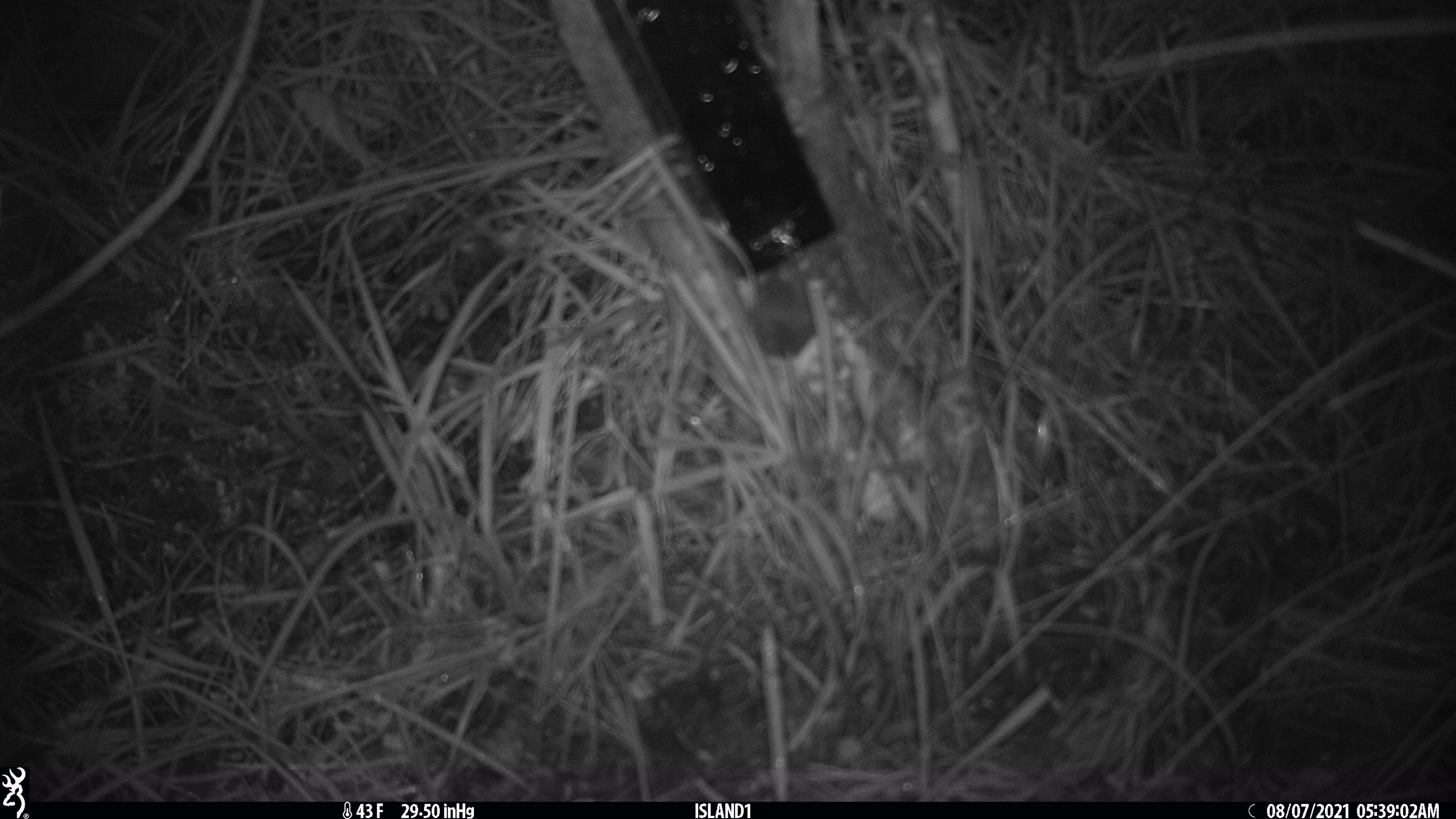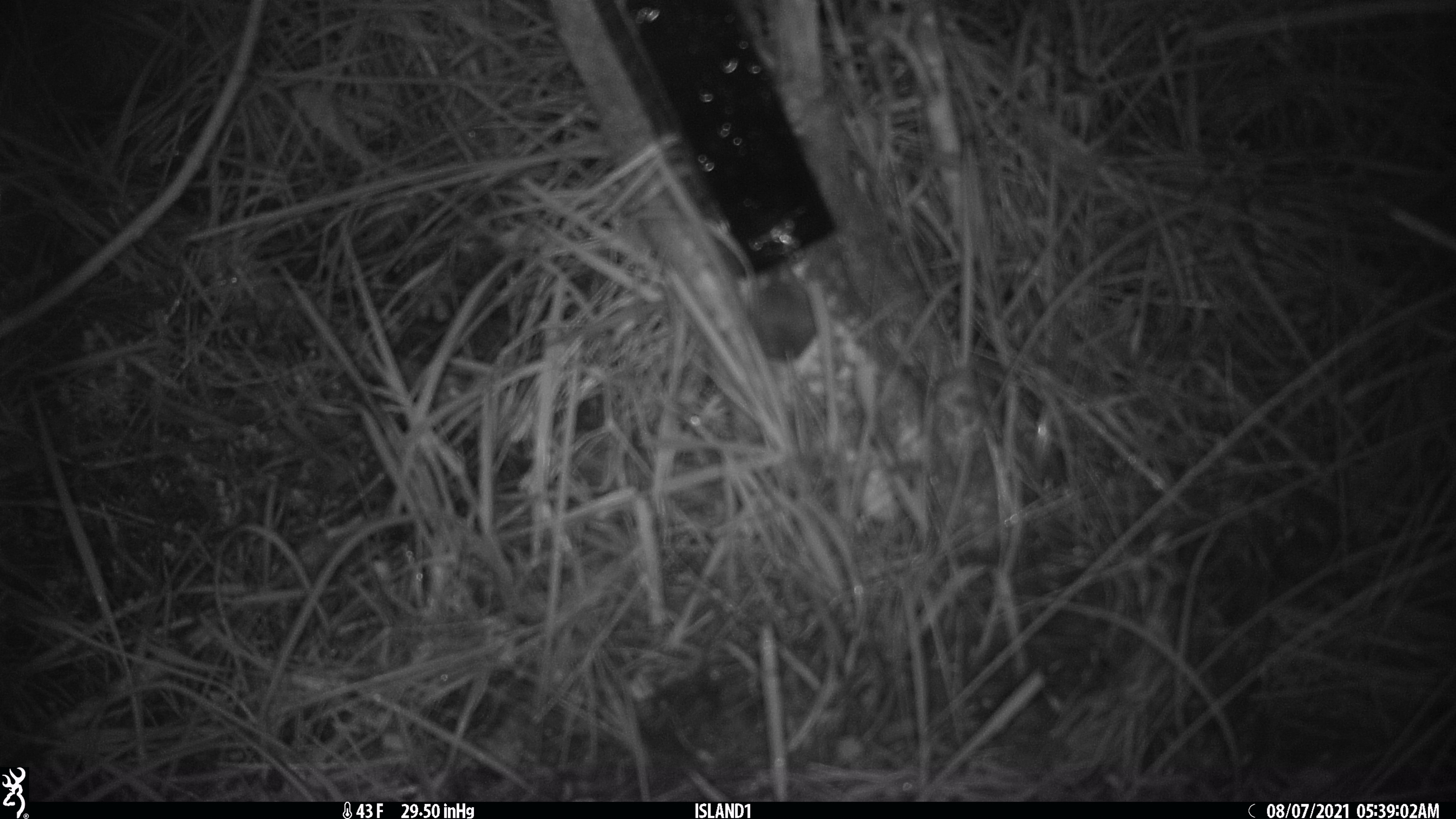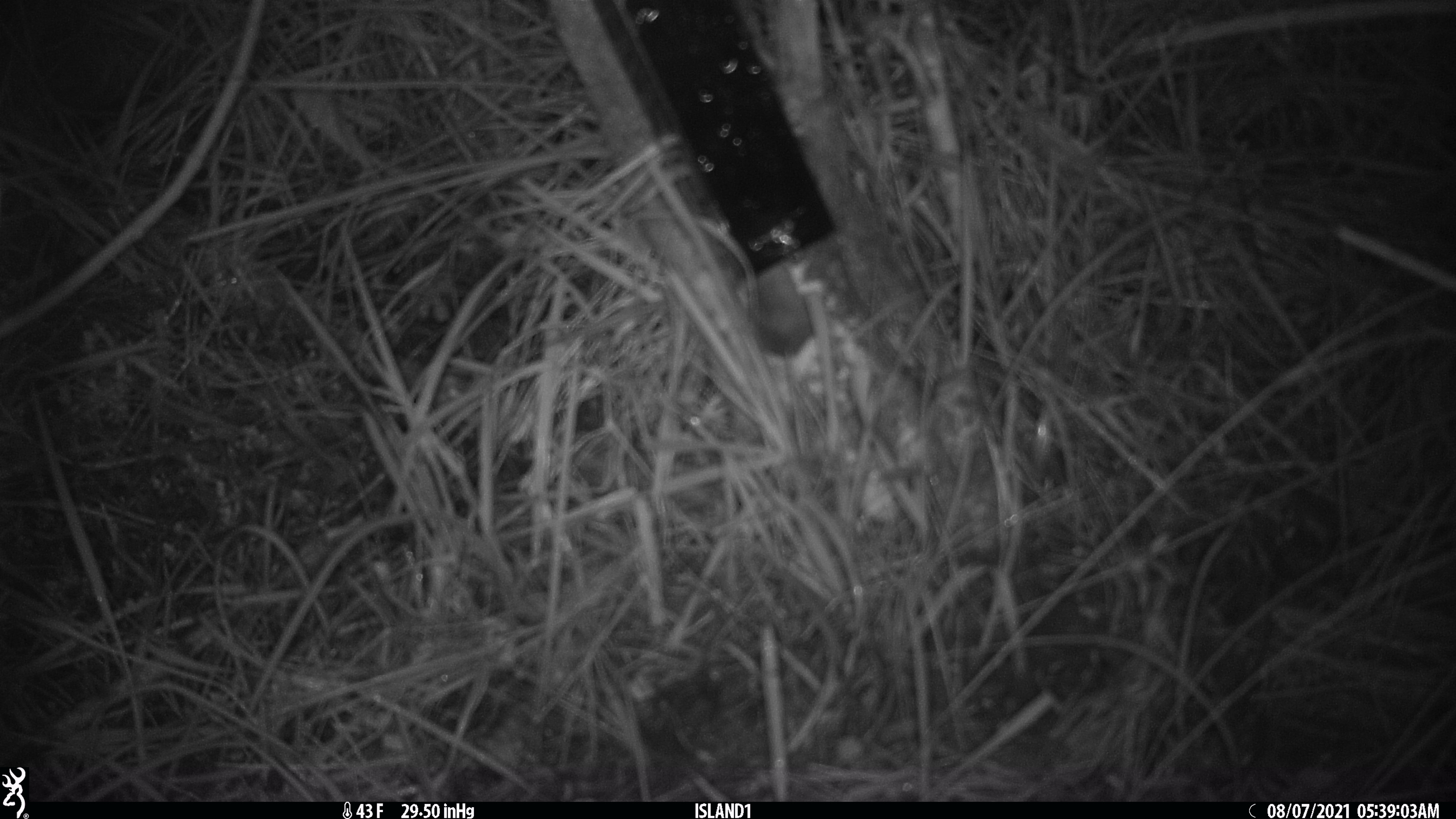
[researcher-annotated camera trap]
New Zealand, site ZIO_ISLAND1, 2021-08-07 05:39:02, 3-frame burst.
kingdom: Animalia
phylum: Chordata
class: Mammalia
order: Rodentia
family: Muridae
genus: Mus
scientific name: Mus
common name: mouse